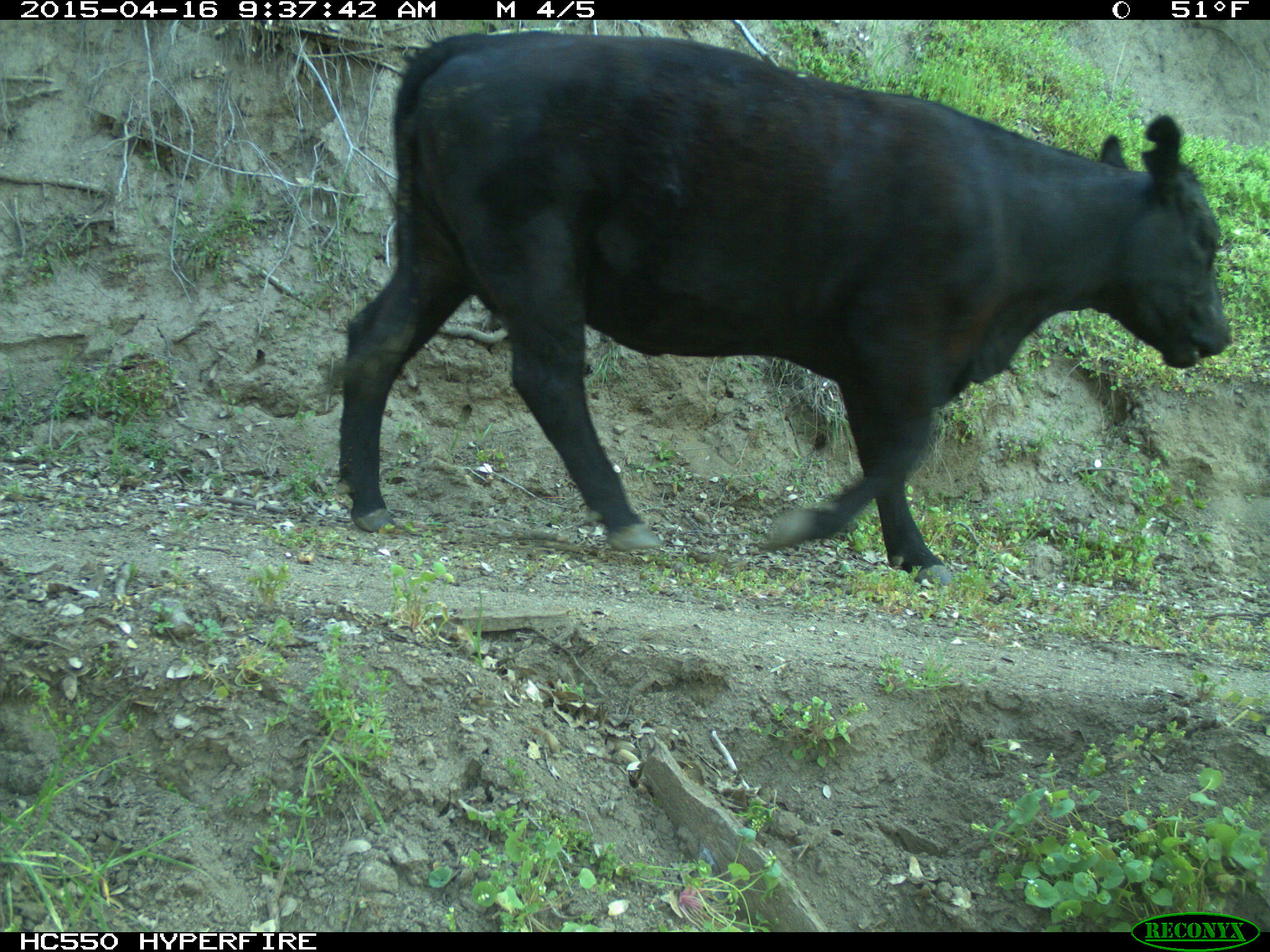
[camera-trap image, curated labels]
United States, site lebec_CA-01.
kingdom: Animalia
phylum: Chordata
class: Mammalia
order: Artiodactyla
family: Bovidae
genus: Bos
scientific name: Bos taurus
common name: domestic cow